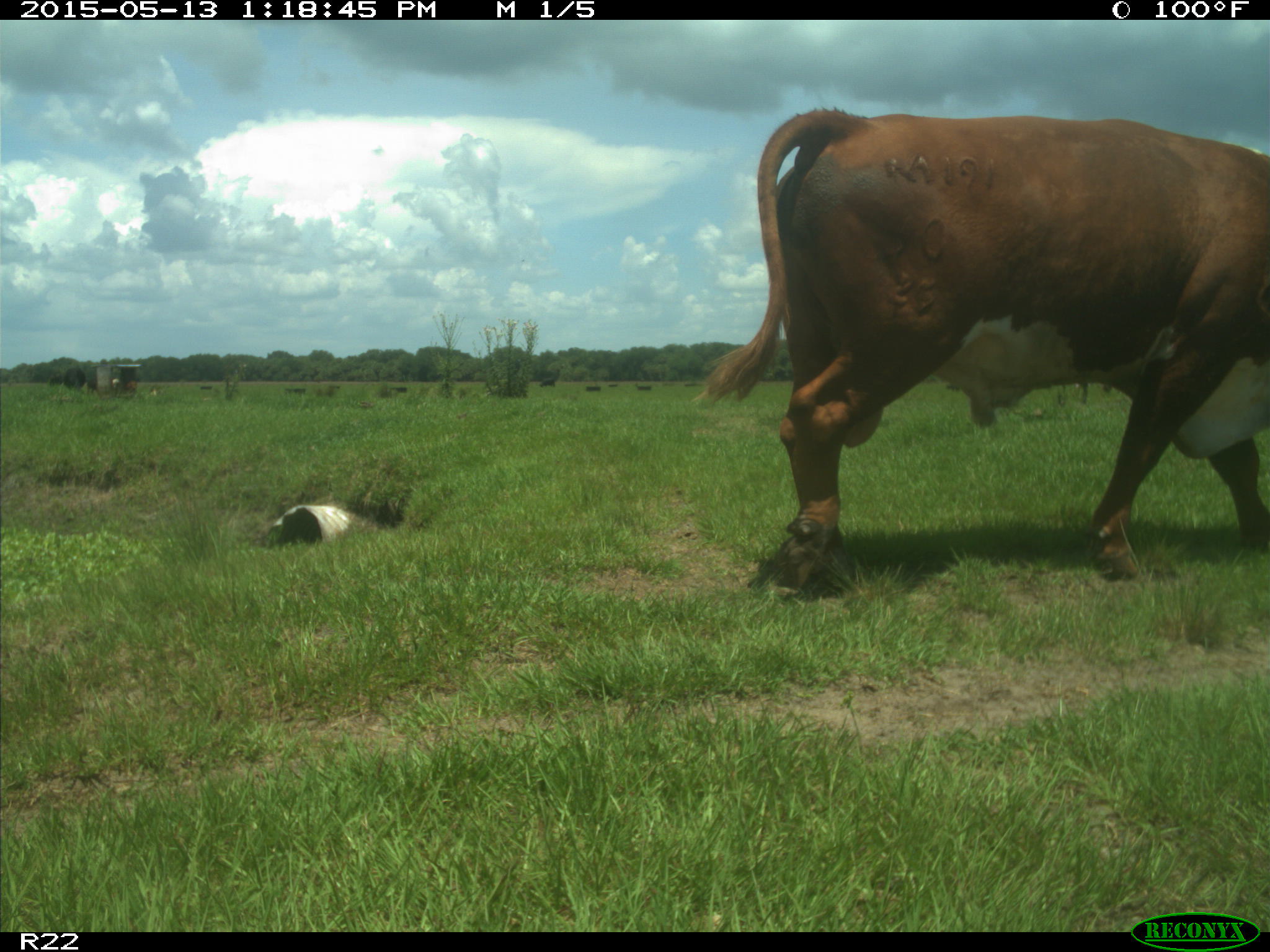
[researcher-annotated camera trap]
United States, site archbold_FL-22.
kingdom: Animalia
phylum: Chordata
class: Mammalia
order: Artiodactyla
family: Bovidae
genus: Bos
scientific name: Bos taurus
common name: domestic cow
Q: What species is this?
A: Bos taurus (domestic cow).